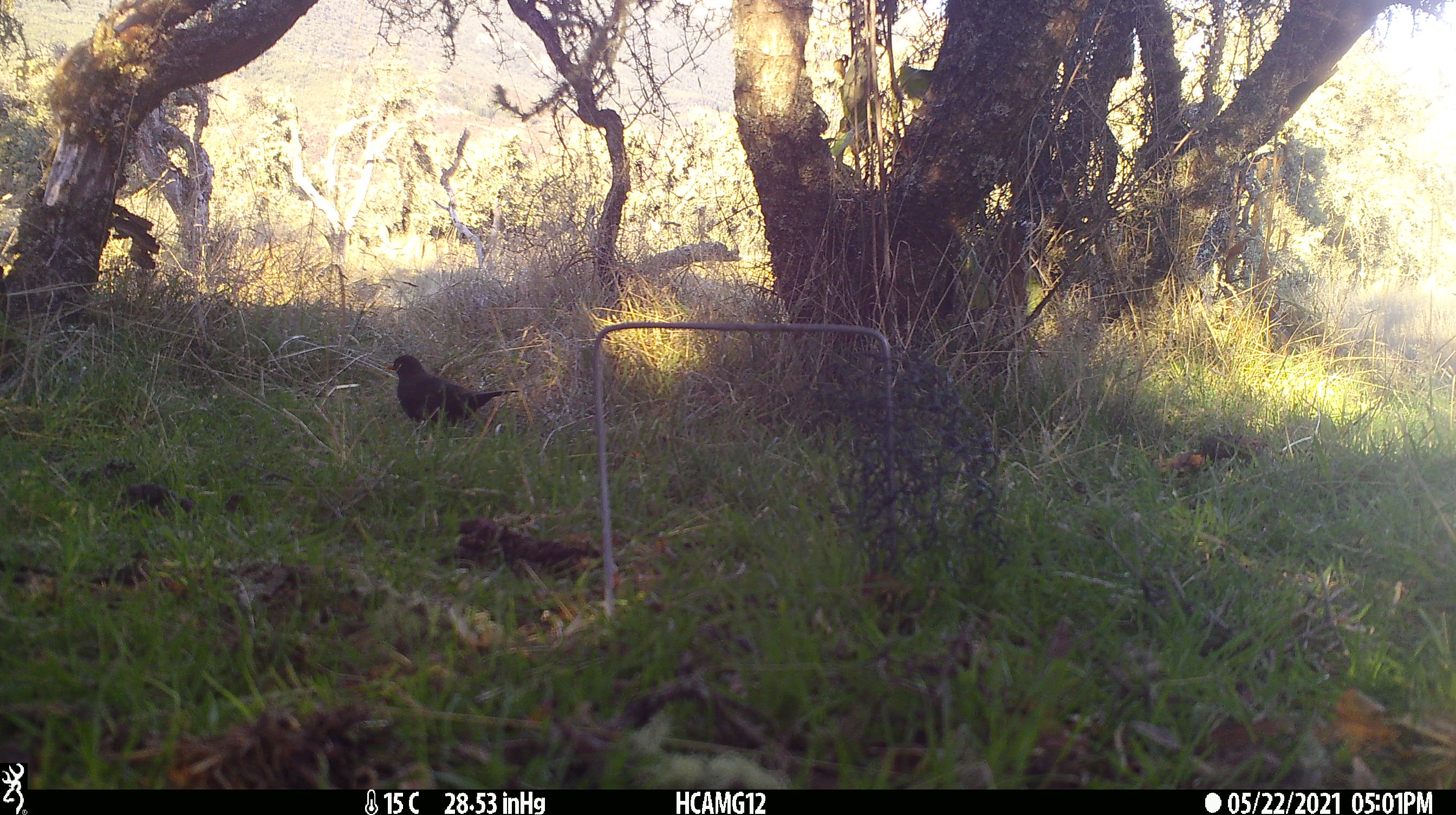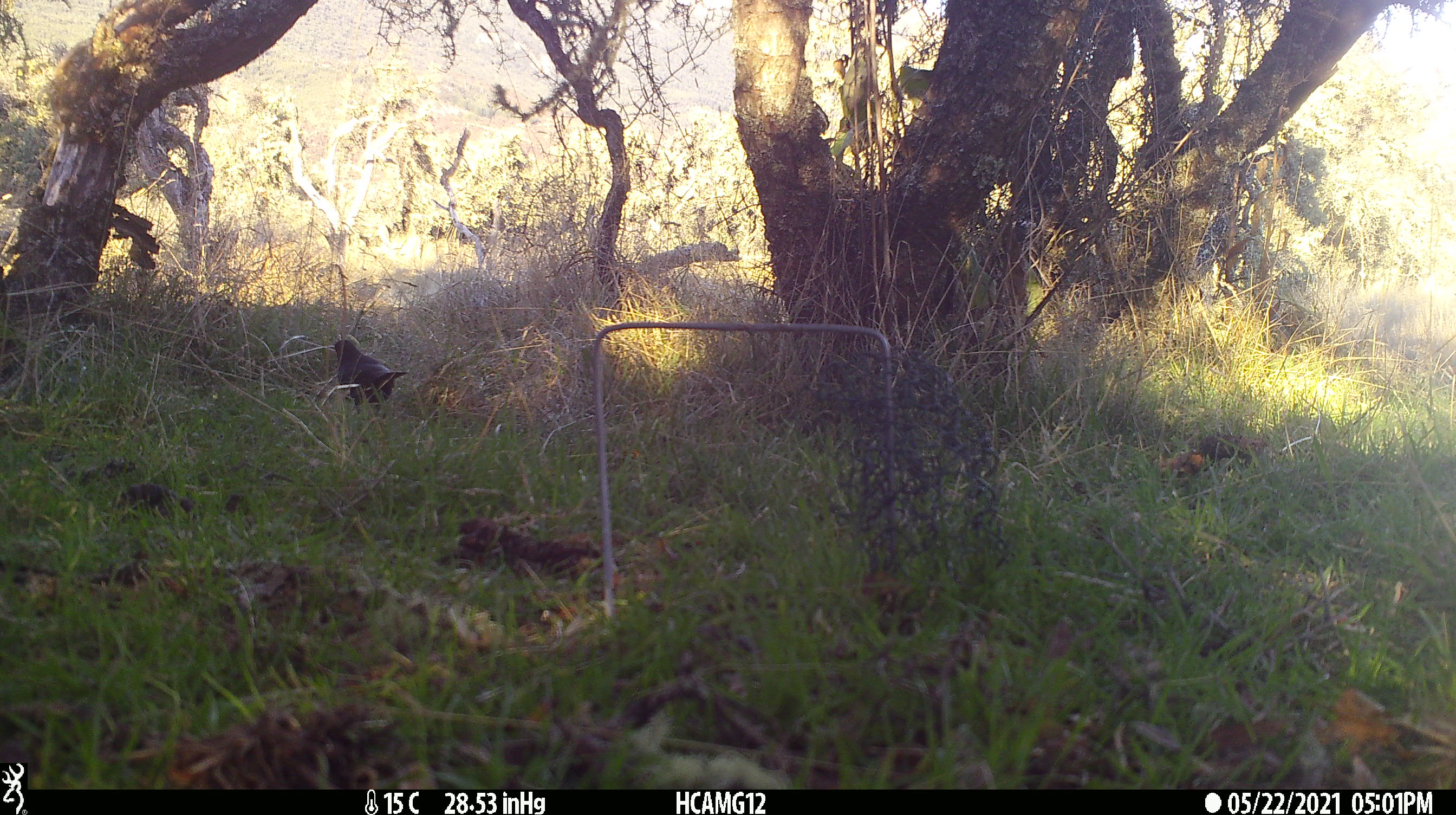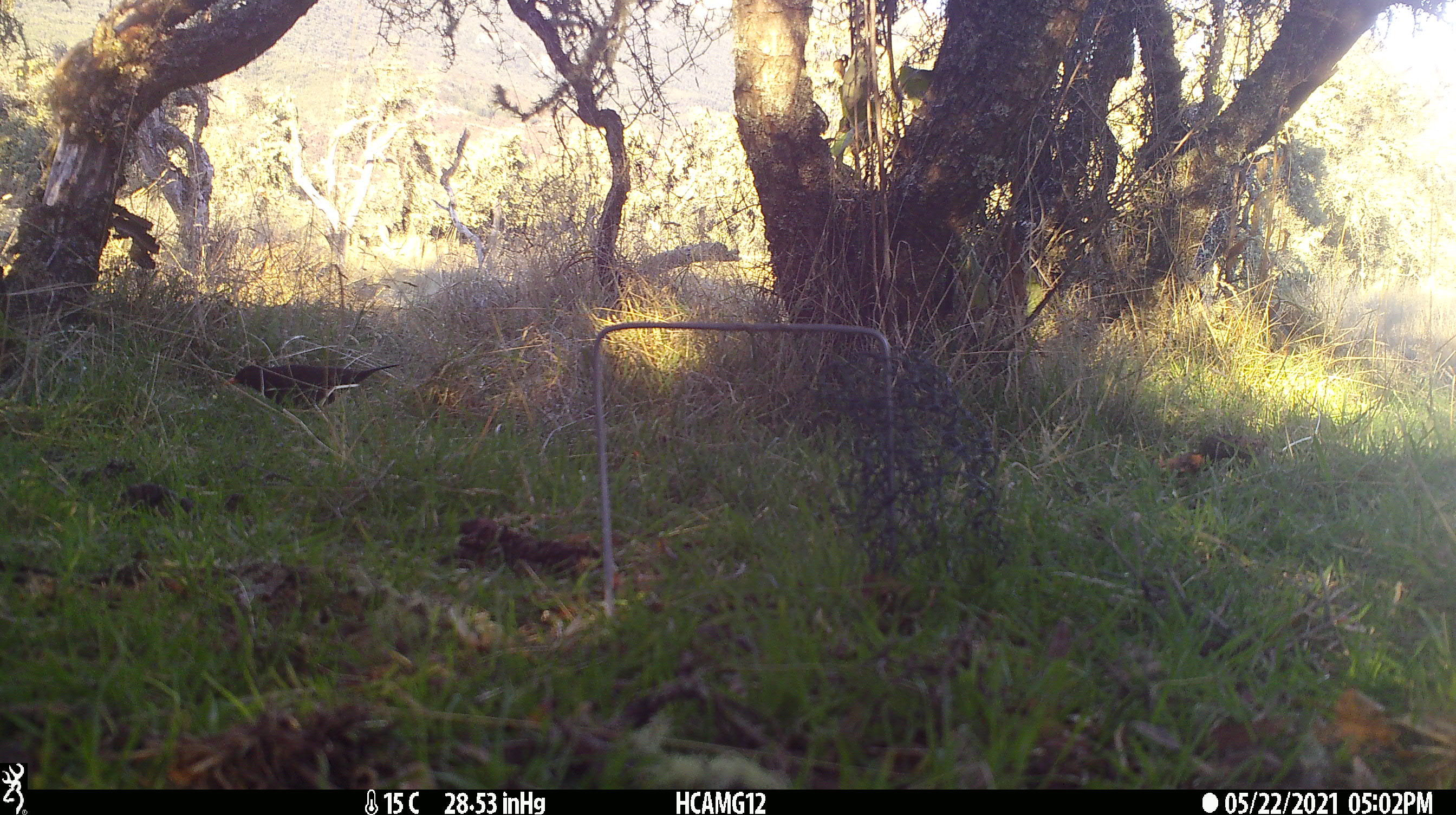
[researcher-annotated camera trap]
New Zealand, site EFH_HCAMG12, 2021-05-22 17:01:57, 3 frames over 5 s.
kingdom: Animalia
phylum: Chordata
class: Aves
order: Passeriformes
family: Turdidae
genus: Turdus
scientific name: Turdus merula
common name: eurasian blackbird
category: blackbird